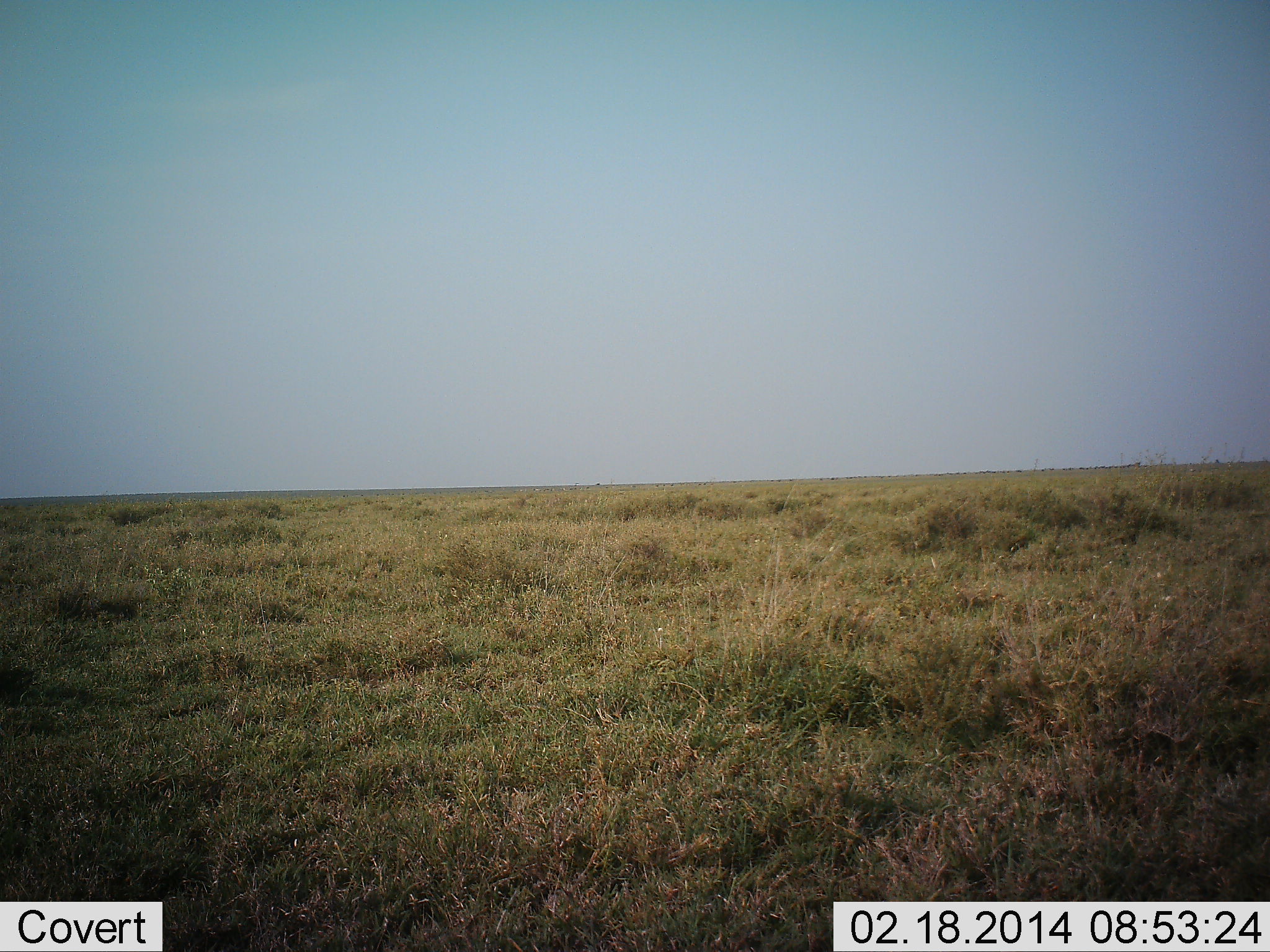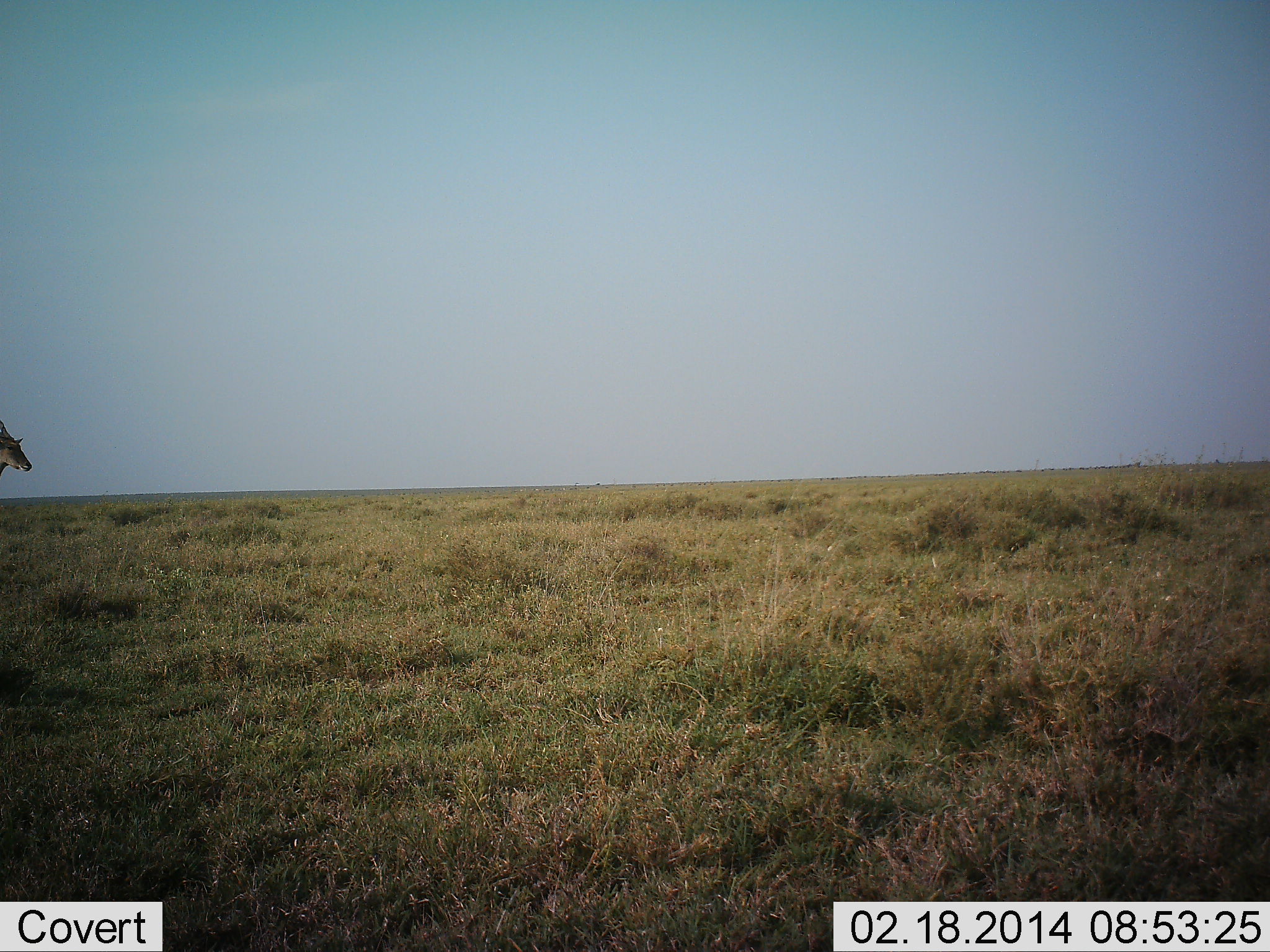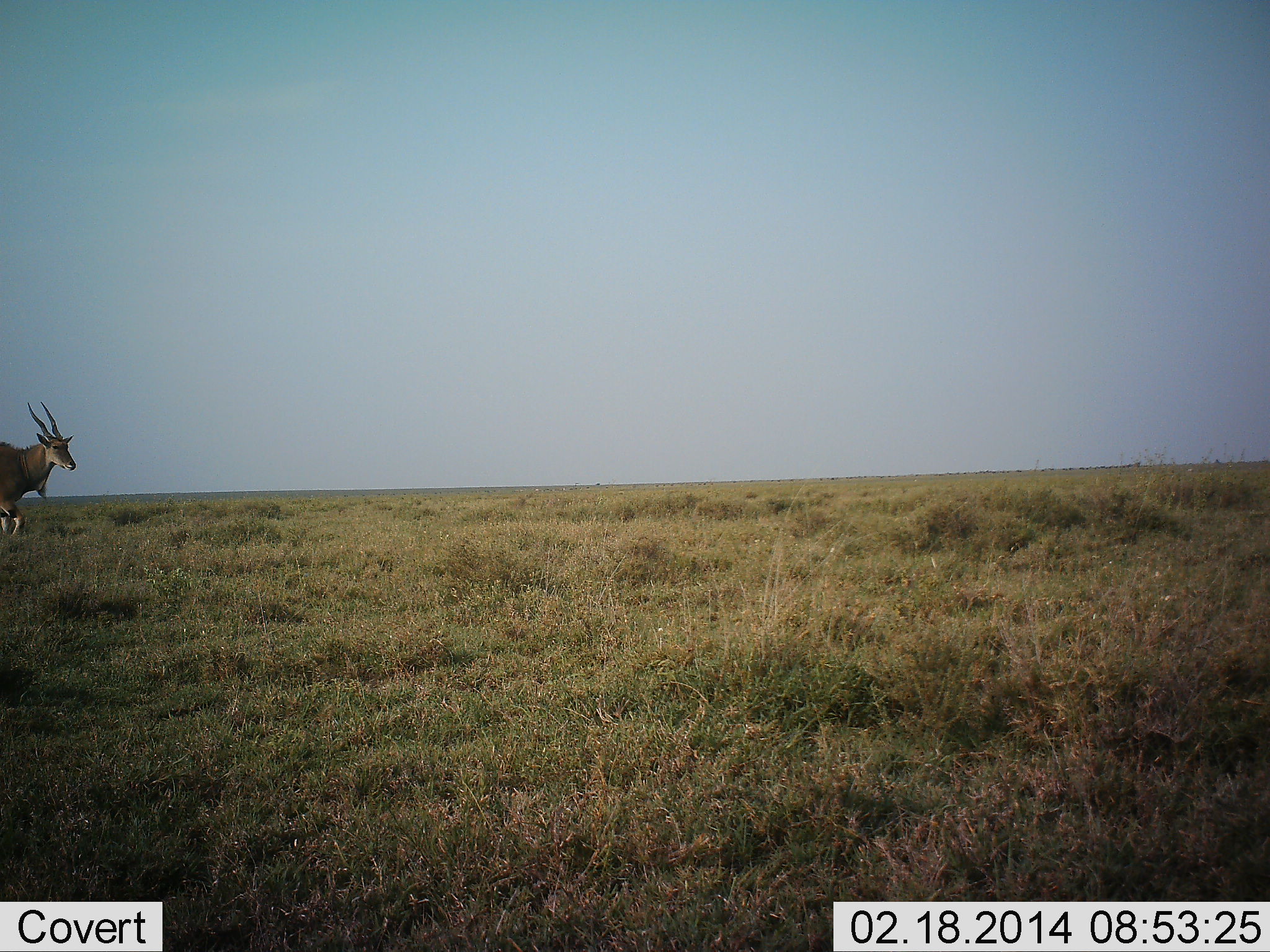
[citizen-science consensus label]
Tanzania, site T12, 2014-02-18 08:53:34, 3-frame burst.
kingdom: Animalia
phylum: Chordata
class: Mammalia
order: Artiodactyla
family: Bovidae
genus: Tragelaphus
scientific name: Tragelaphus oryx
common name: eland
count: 1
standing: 10%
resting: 0%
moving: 90%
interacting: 0%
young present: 0%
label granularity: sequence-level